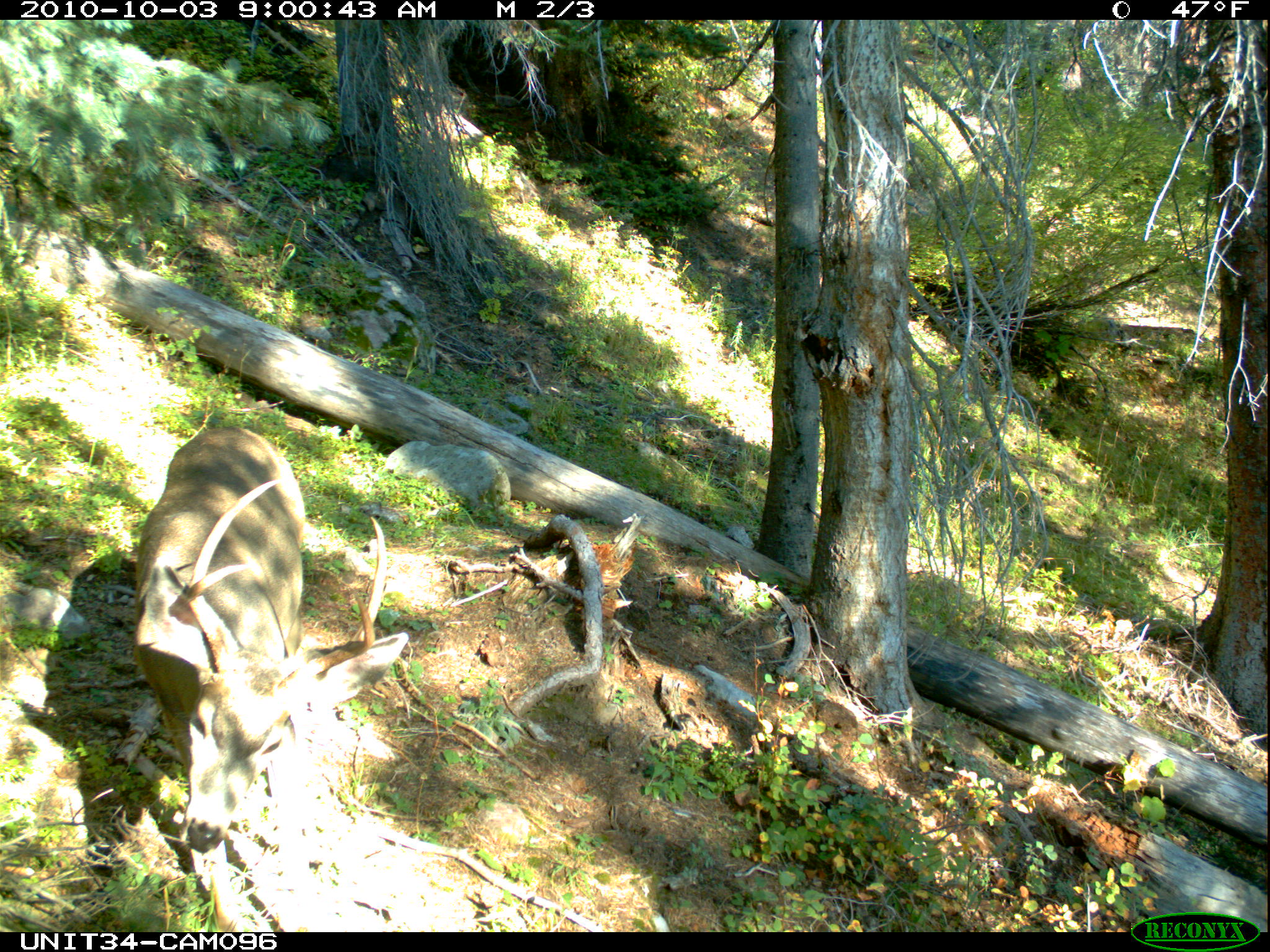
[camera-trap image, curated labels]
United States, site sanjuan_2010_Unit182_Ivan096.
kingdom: Animalia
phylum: Chordata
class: Mammalia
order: Artiodactyla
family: Cervidae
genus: Odocoileus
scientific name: Odocoileus hemionus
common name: mule deer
Odocoileus hemionus (mule deer).